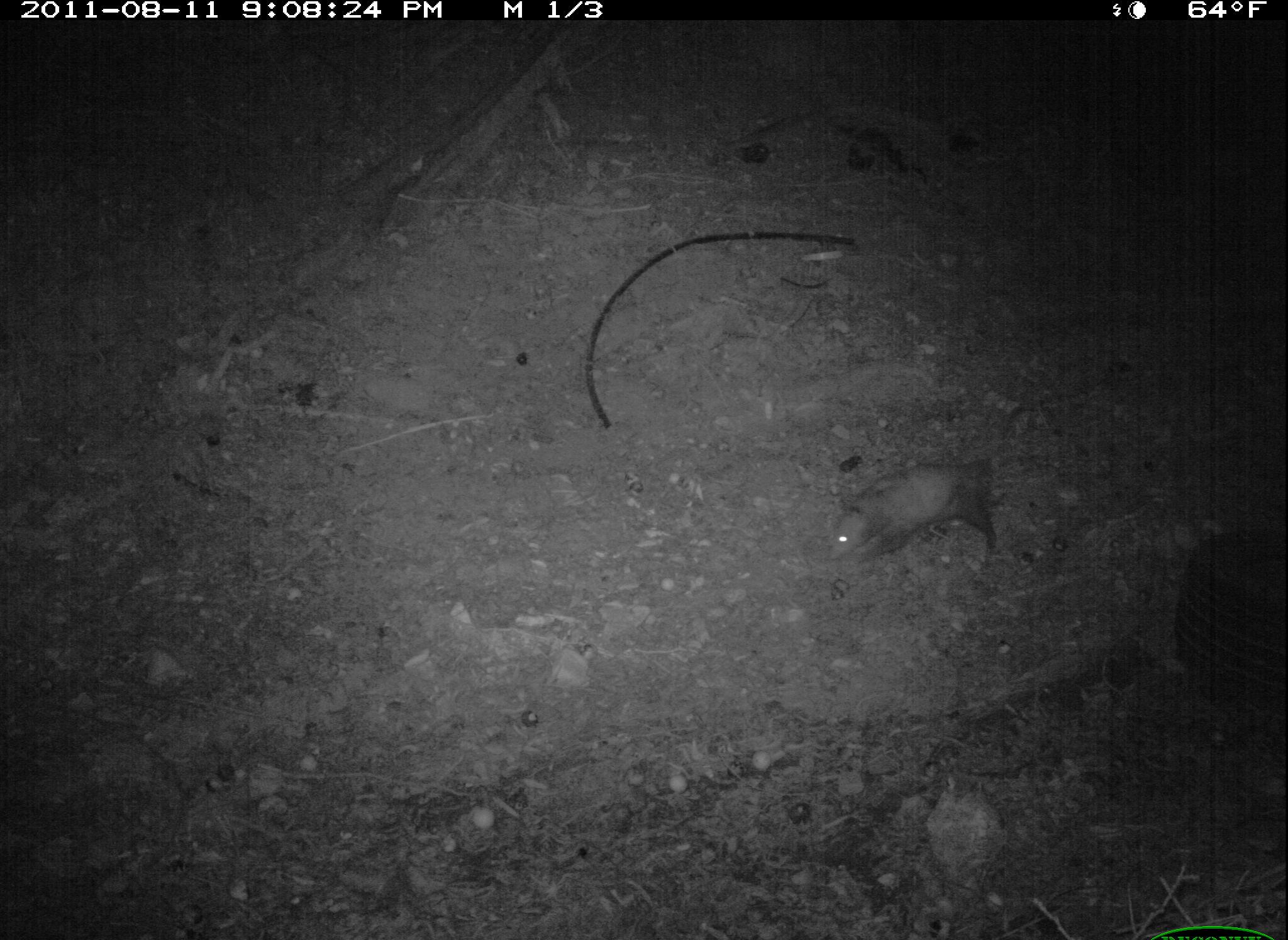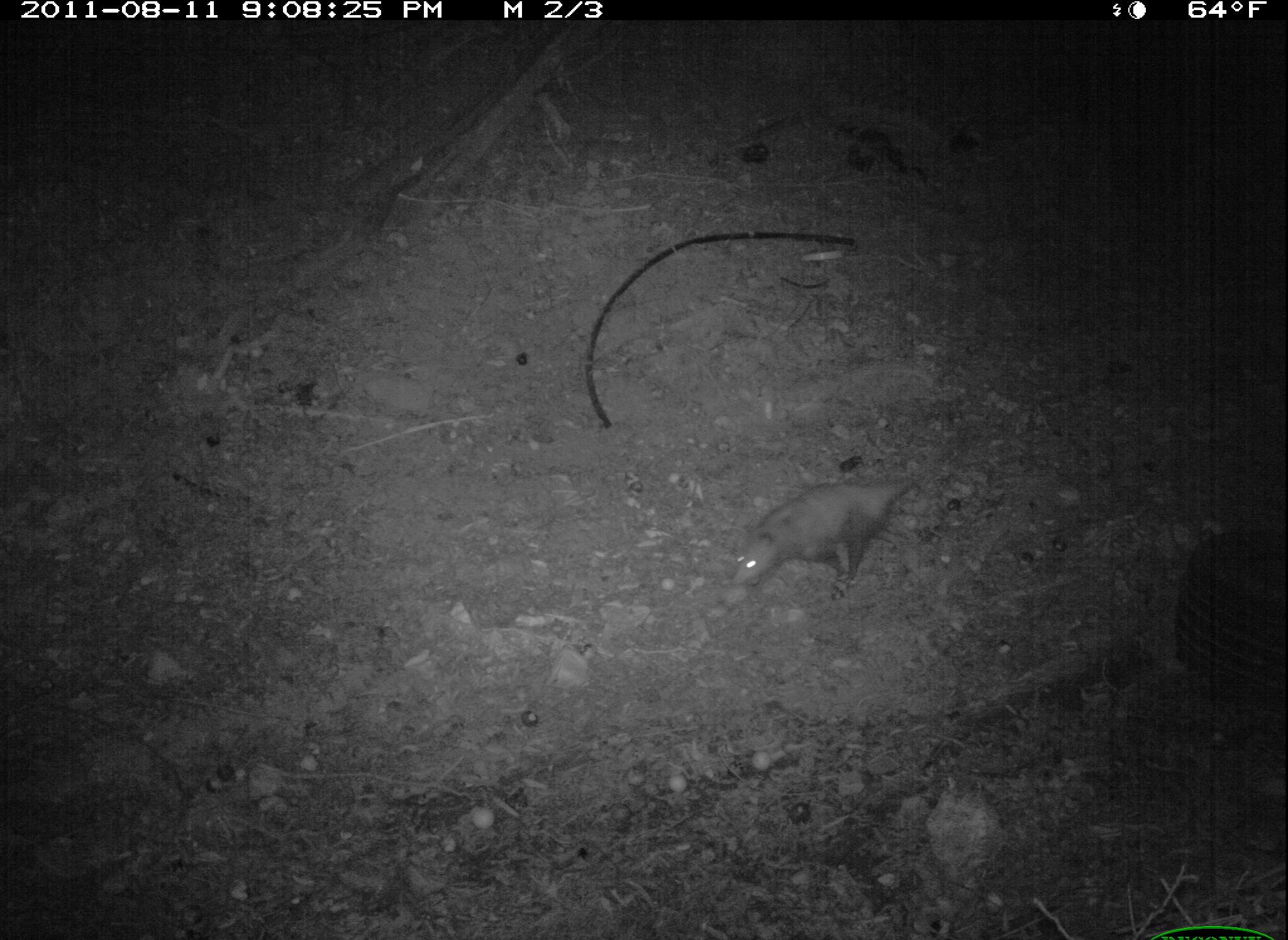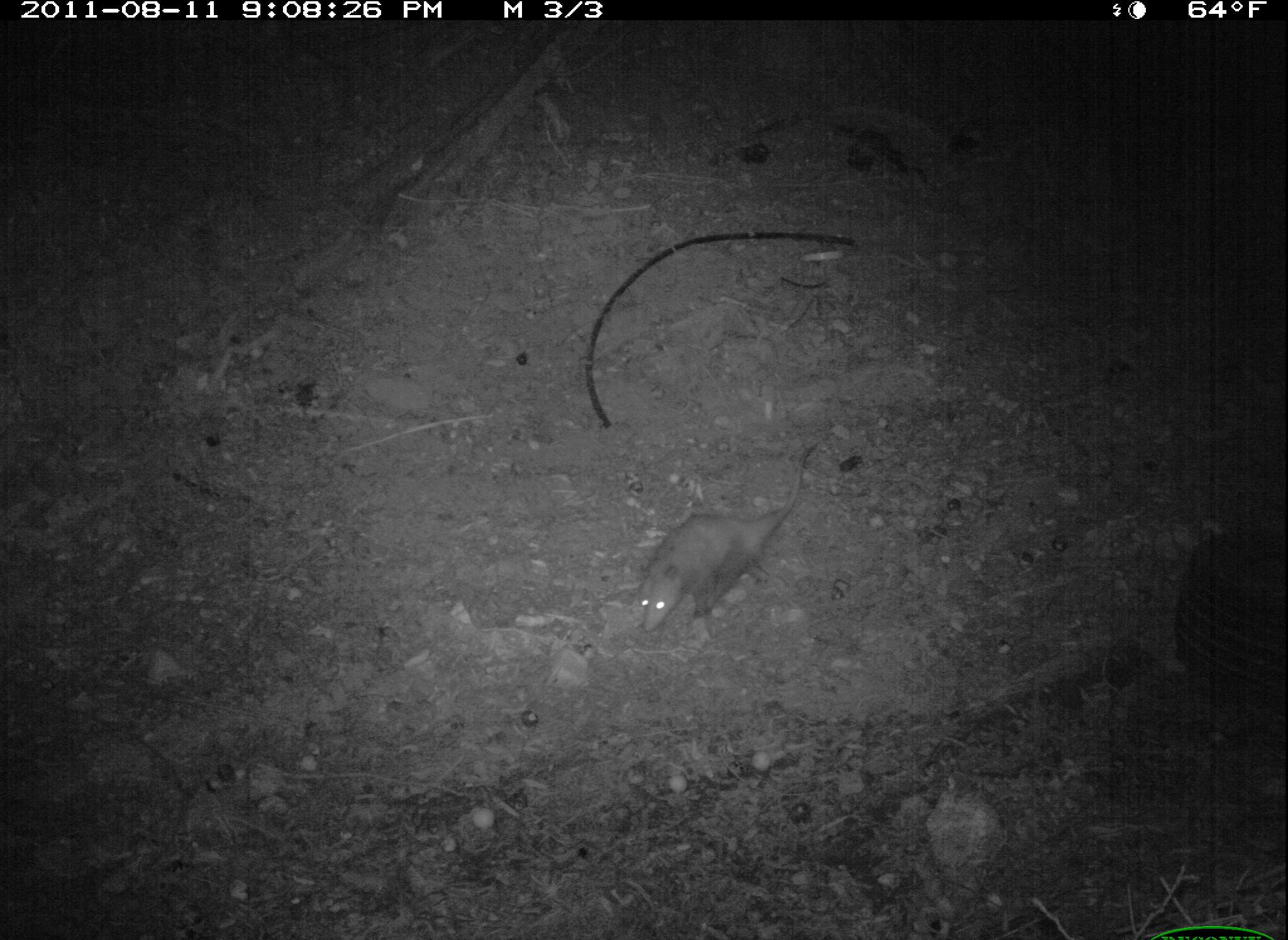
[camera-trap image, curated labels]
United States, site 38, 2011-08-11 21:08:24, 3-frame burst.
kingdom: Animalia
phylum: Chordata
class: Mammalia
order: Didelphimorphia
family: Didelphidae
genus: Didelphis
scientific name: Didelphis virginiana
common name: virginia opossum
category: opossum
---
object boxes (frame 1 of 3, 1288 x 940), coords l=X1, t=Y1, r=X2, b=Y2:
opossum: l=829, t=456, r=1008, b=580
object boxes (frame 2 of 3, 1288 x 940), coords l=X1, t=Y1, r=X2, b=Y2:
opossum: l=723, t=441, r=964, b=617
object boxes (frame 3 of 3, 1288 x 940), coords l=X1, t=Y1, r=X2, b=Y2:
opossum: l=625, t=435, r=829, b=659